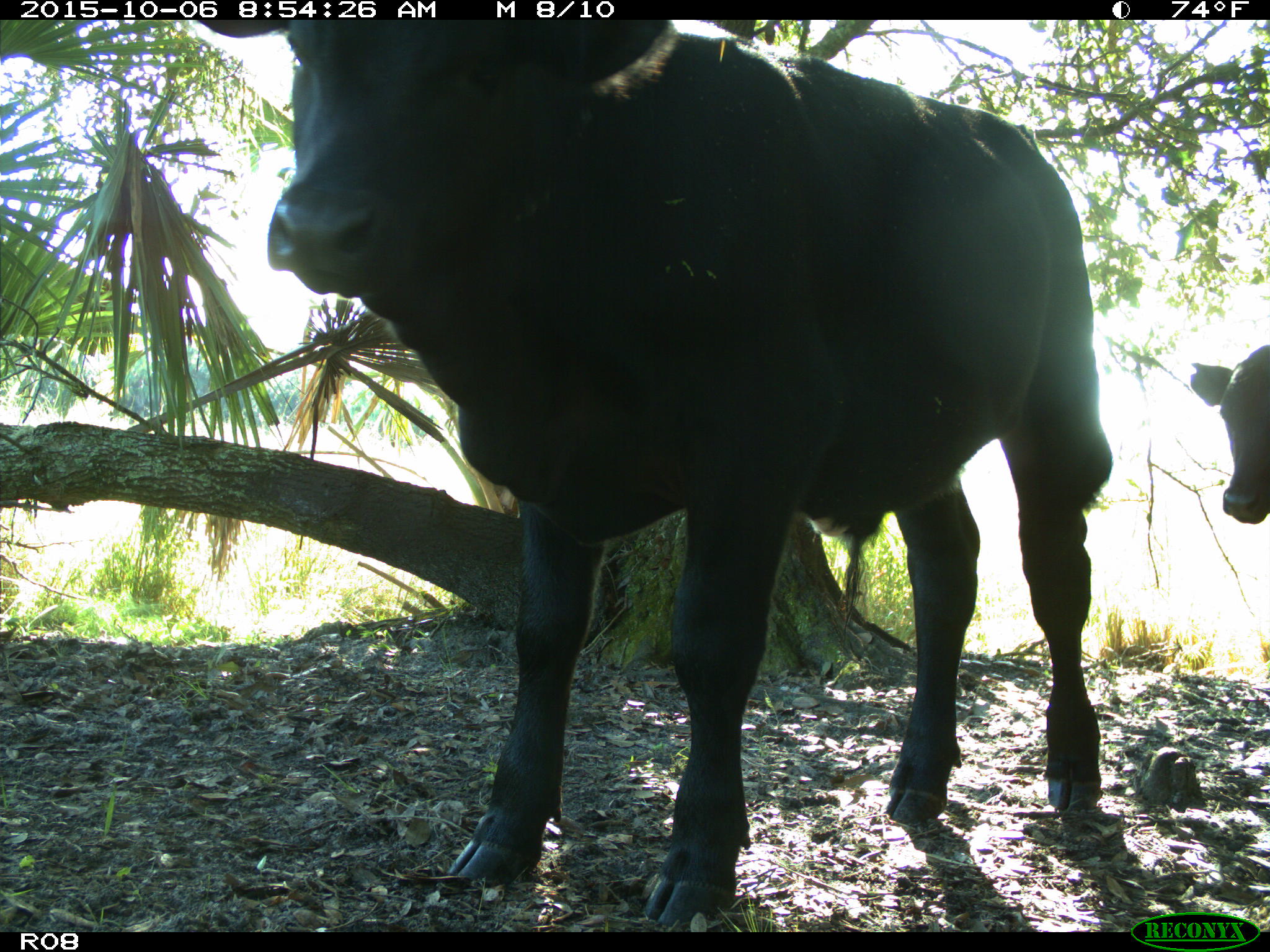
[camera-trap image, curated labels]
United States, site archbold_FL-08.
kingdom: Animalia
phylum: Chordata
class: Mammalia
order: Artiodactyla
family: Bovidae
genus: Bos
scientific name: Bos taurus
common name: domestic cow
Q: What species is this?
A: Bos taurus (domestic cow).